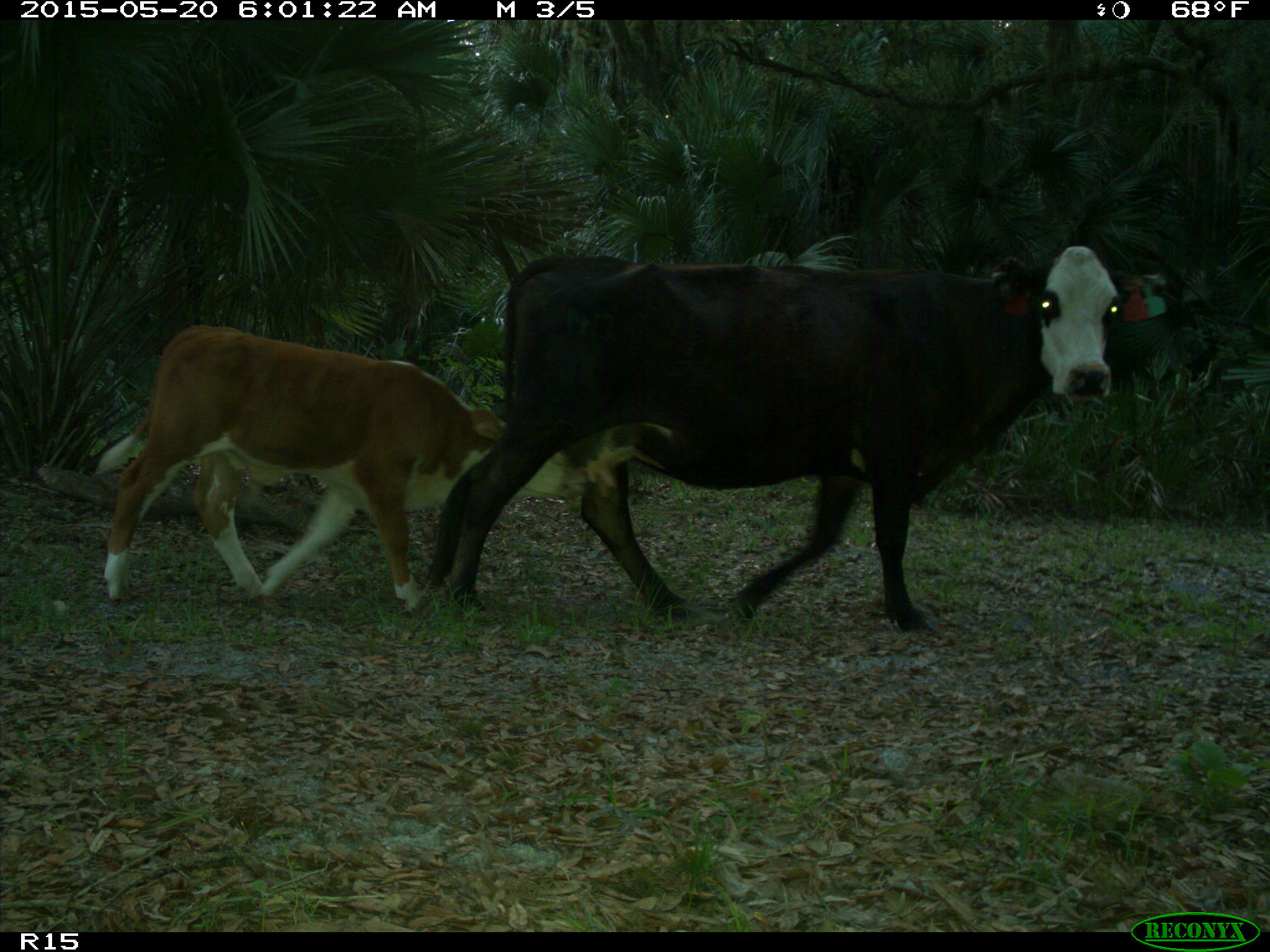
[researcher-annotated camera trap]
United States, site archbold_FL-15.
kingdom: Animalia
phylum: Chordata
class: Mammalia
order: Artiodactyla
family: Bovidae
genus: Bos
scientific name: Bos taurus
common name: domestic cow